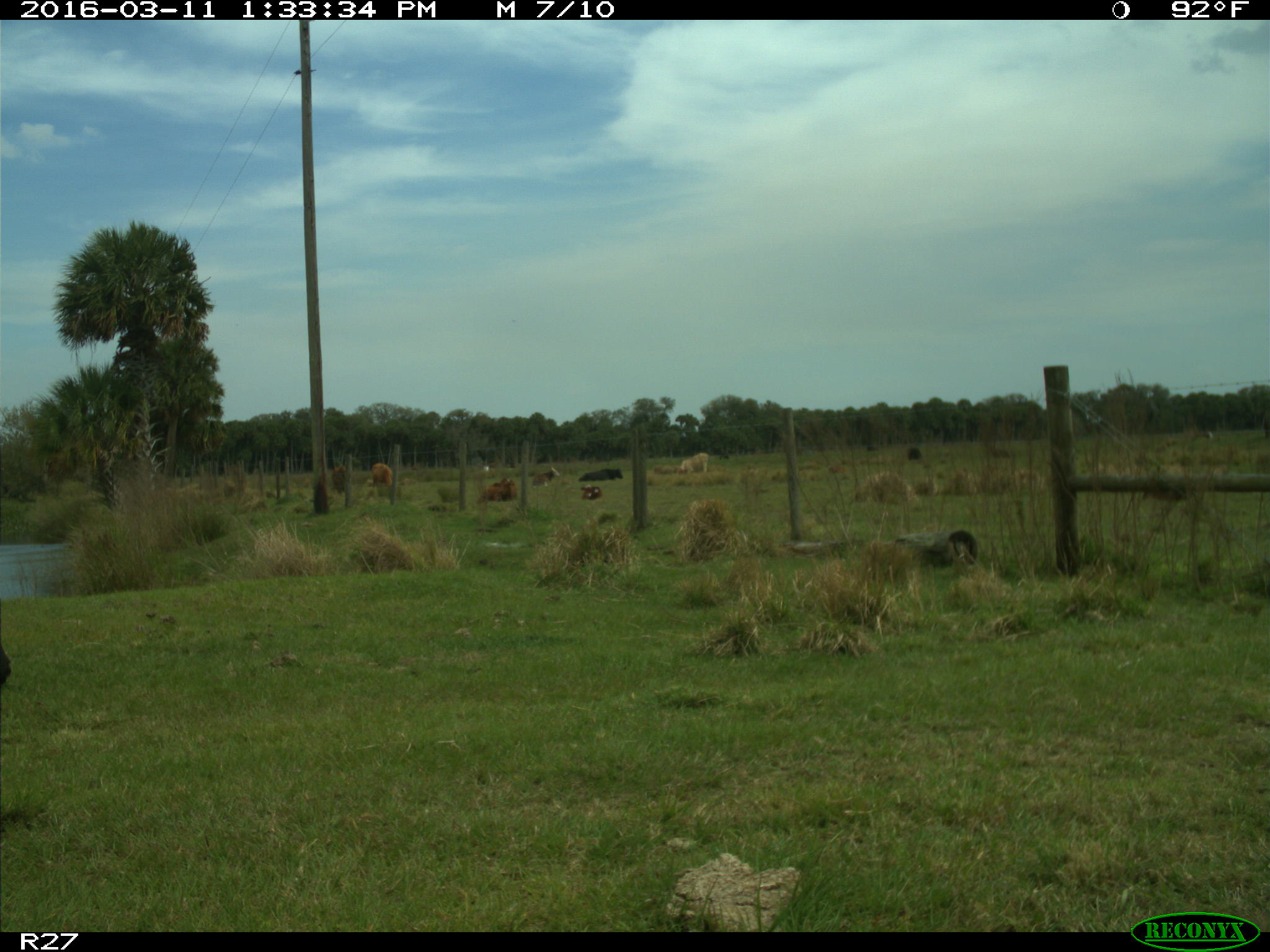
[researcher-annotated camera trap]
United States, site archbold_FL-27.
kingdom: Animalia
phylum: Chordata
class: Mammalia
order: Artiodactyla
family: Bovidae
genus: Bos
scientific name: Bos taurus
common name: domestic cow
Bos taurus (domestic cow).